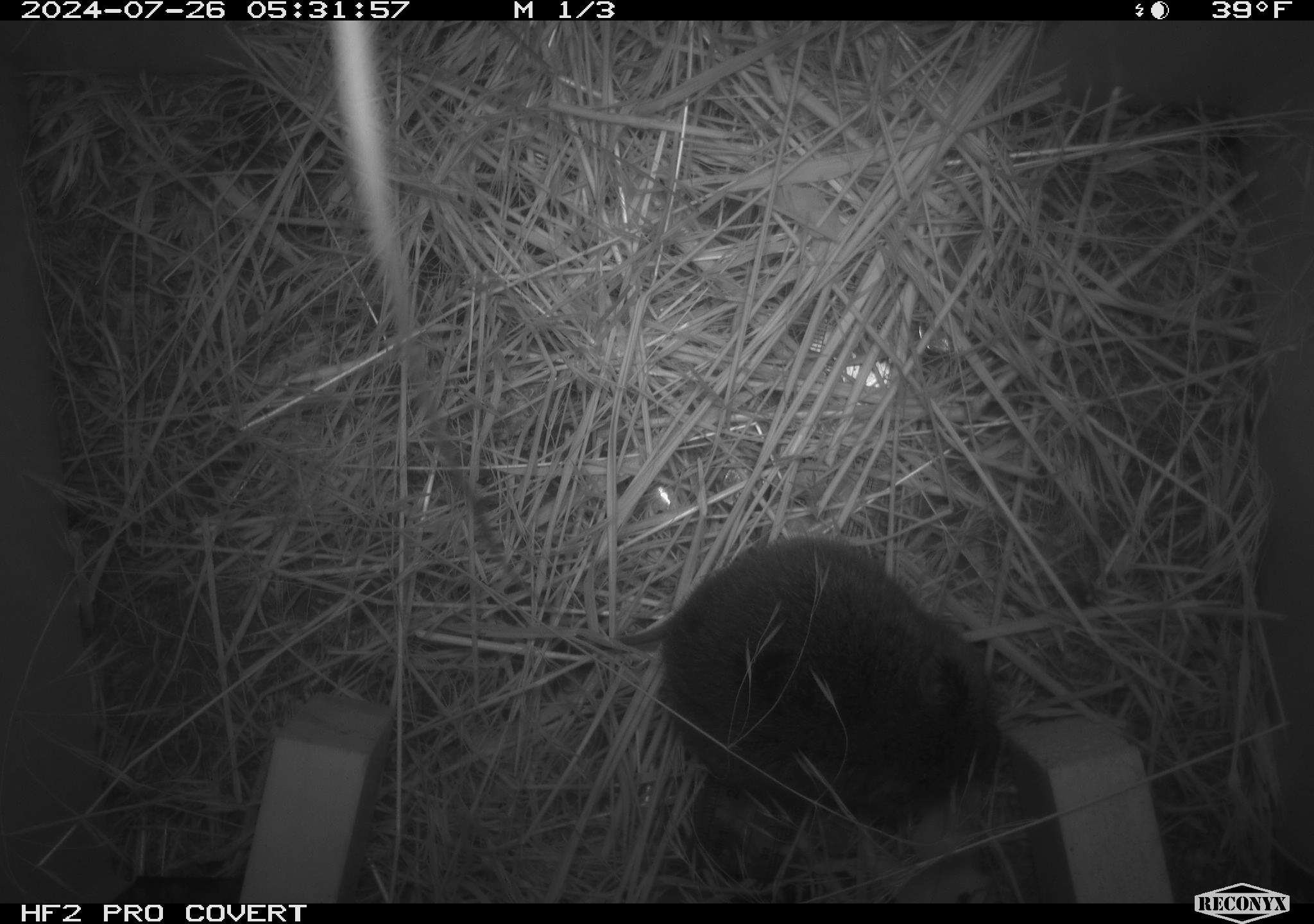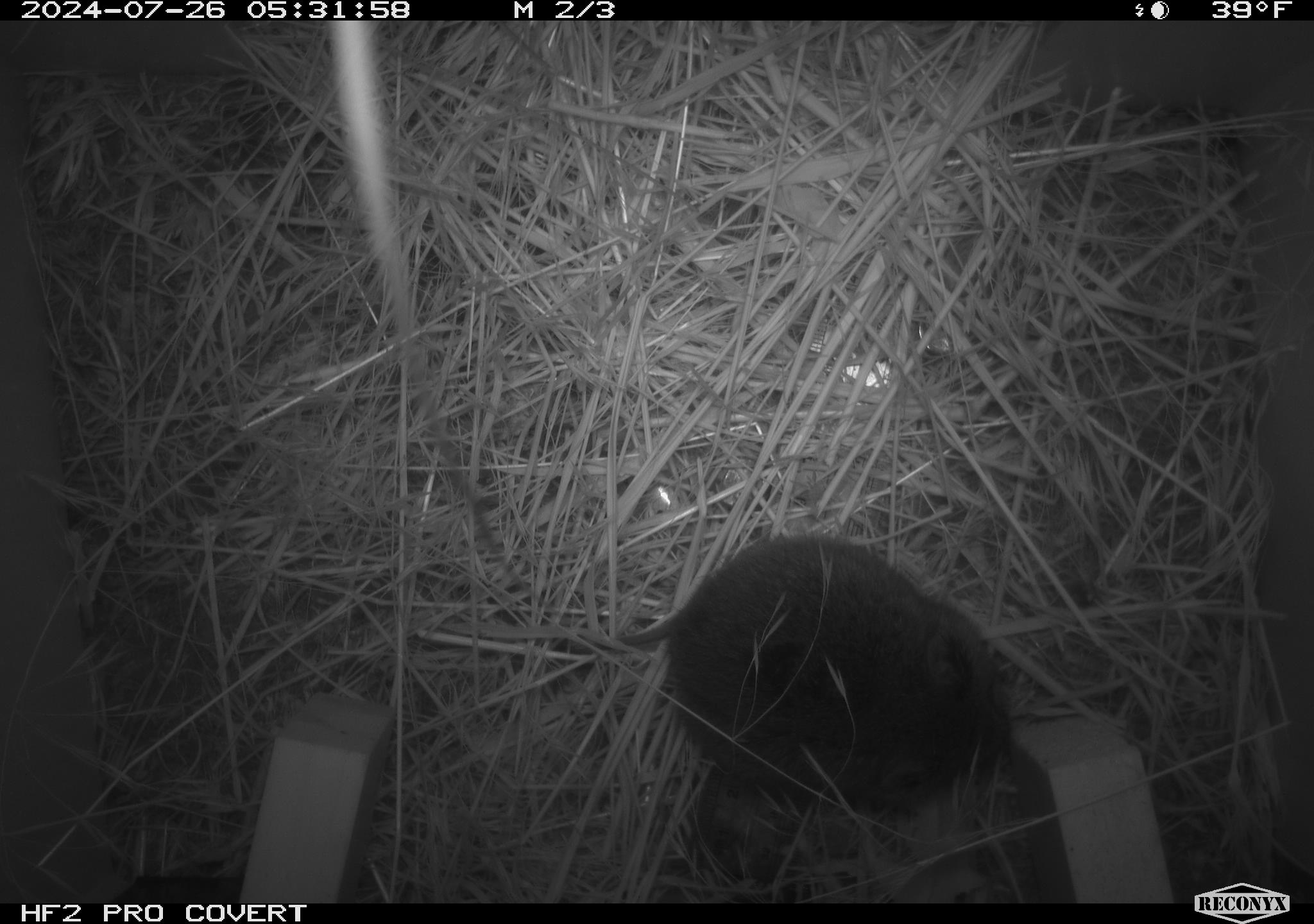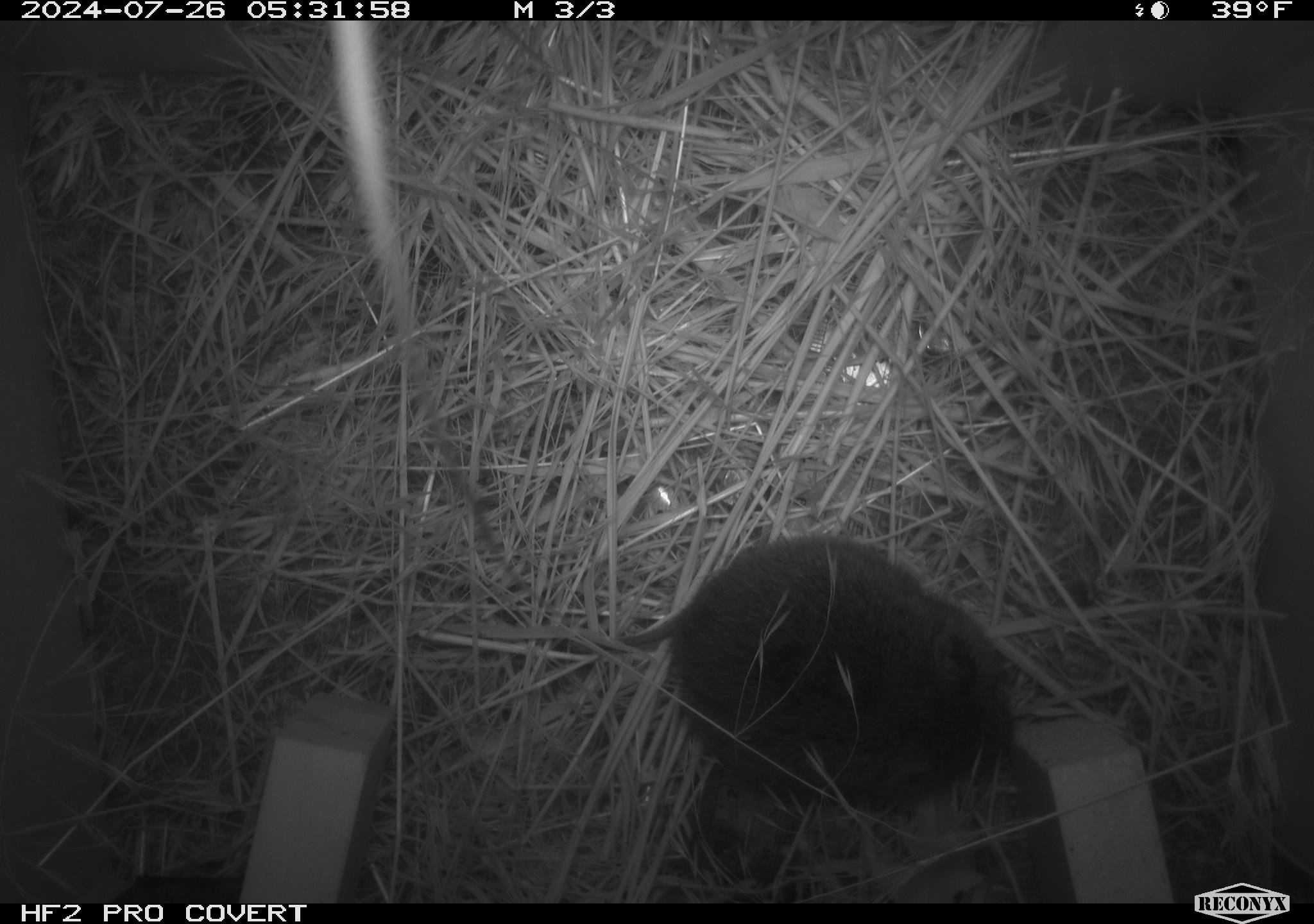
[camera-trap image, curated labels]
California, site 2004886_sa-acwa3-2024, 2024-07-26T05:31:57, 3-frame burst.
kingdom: Animalia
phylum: Chordata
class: Mammalia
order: Rodentia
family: Cricetidae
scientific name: Arvicolinae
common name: voles, lemmings, and muskrats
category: arvicolinae subfamily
Arvicolinae subfamily (voles, lemmings, and muskrats) (Arvicolinae).